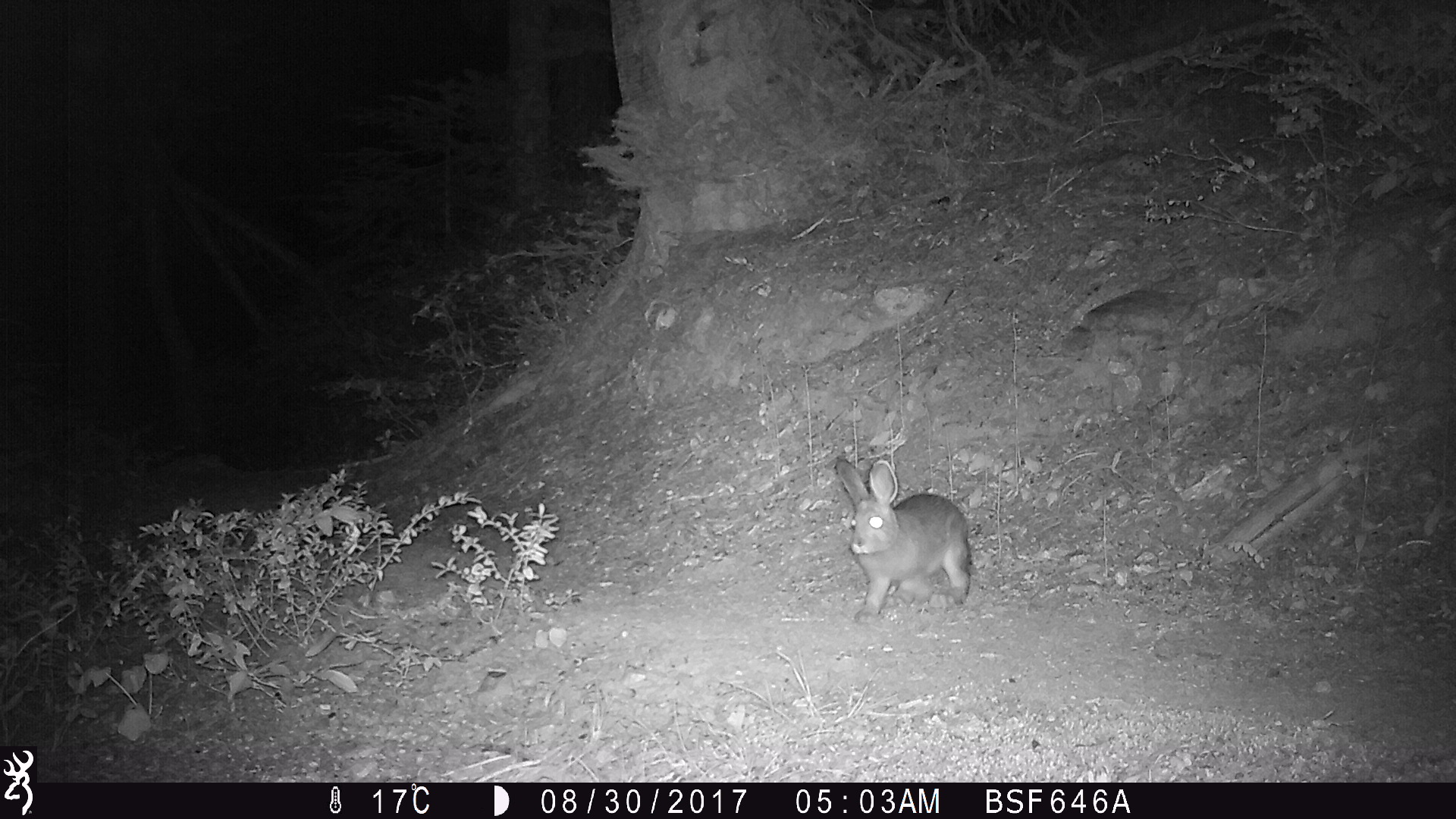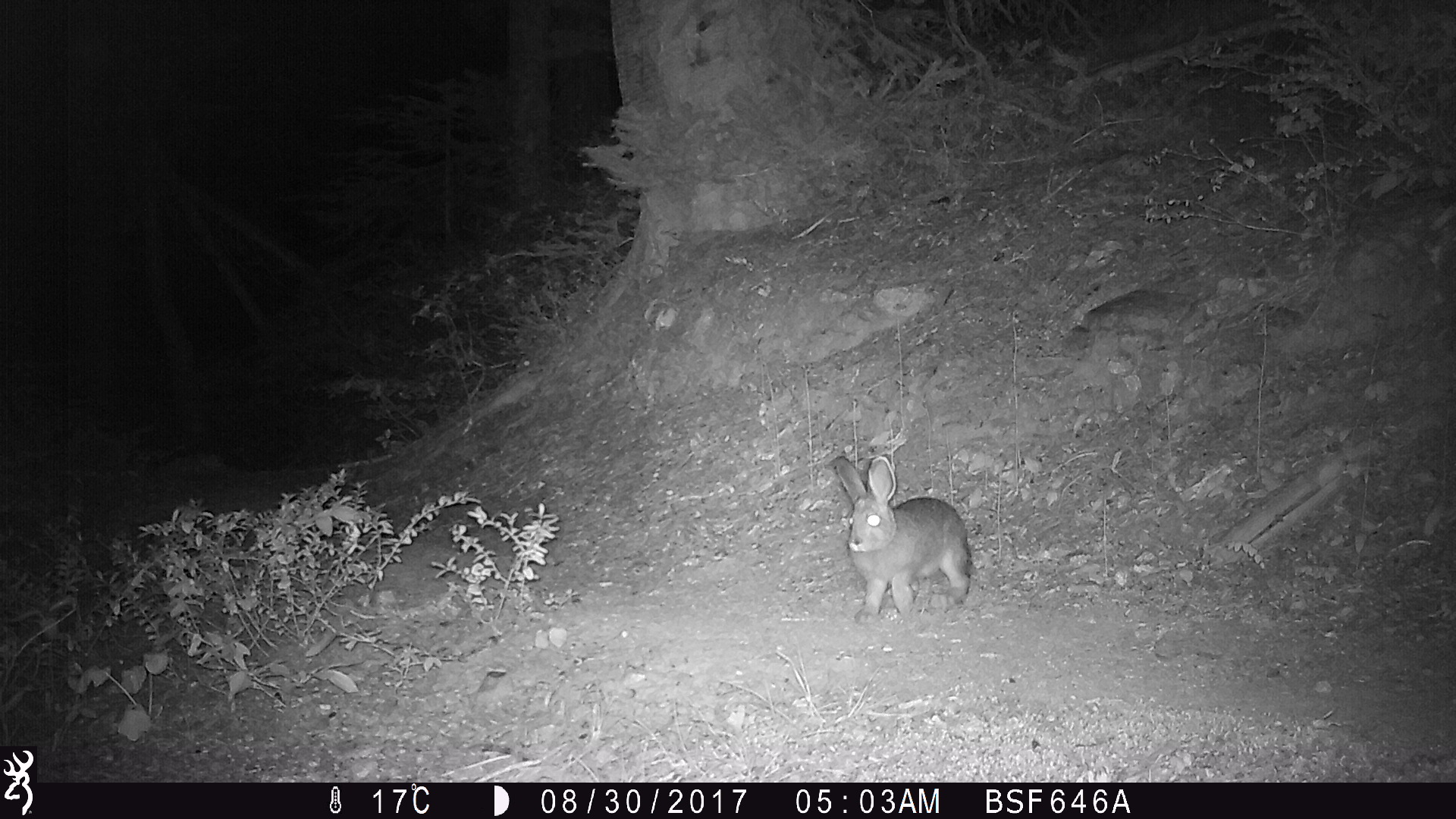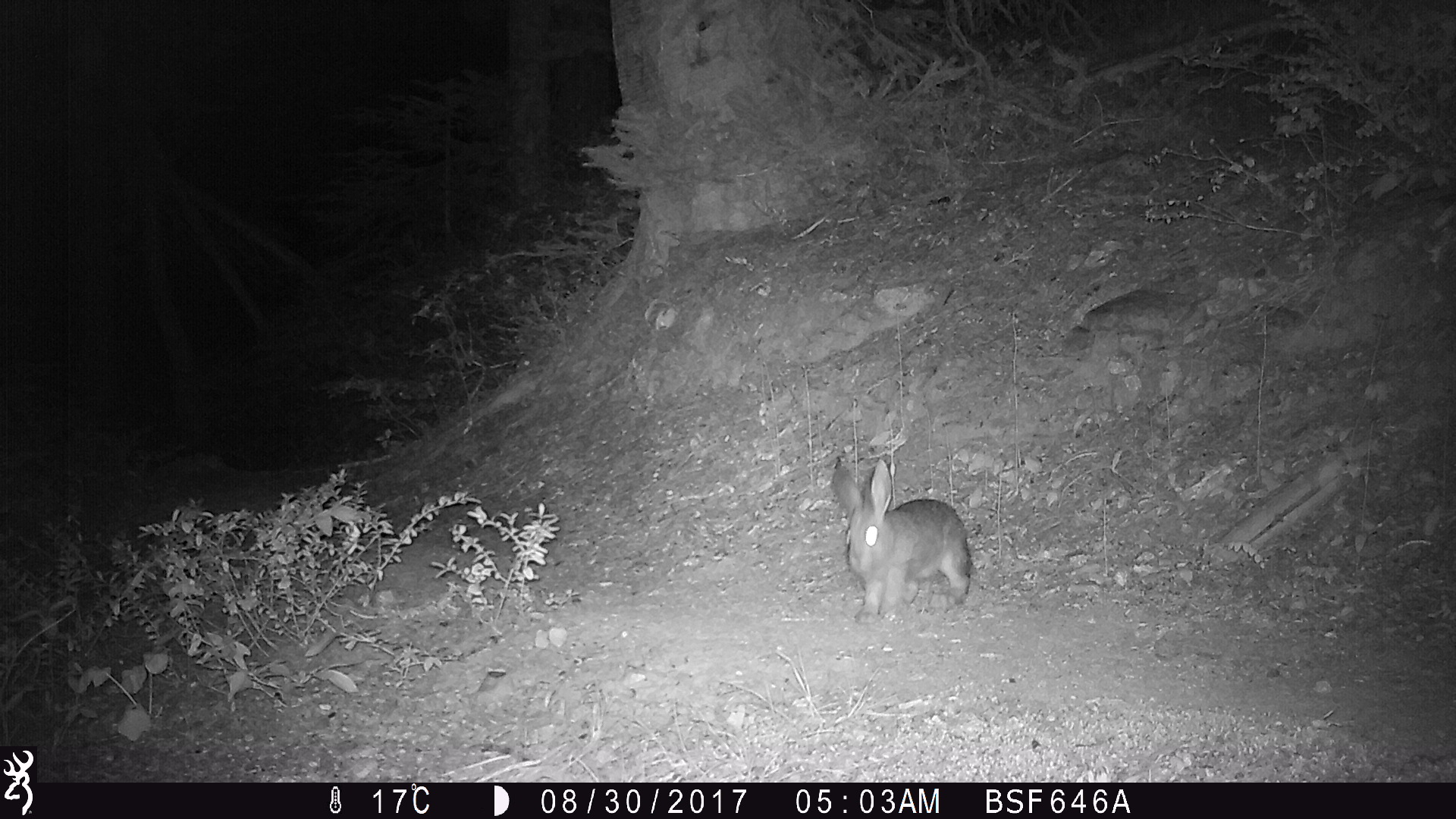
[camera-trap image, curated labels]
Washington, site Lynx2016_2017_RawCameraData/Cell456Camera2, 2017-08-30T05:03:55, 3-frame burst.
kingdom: Animalia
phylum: Chordata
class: Mammalia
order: Lagomorpha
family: Leporidae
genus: Lepus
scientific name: Lepus americanus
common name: snowshoe hare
Lepus americanus (snowshoe hare). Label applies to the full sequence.